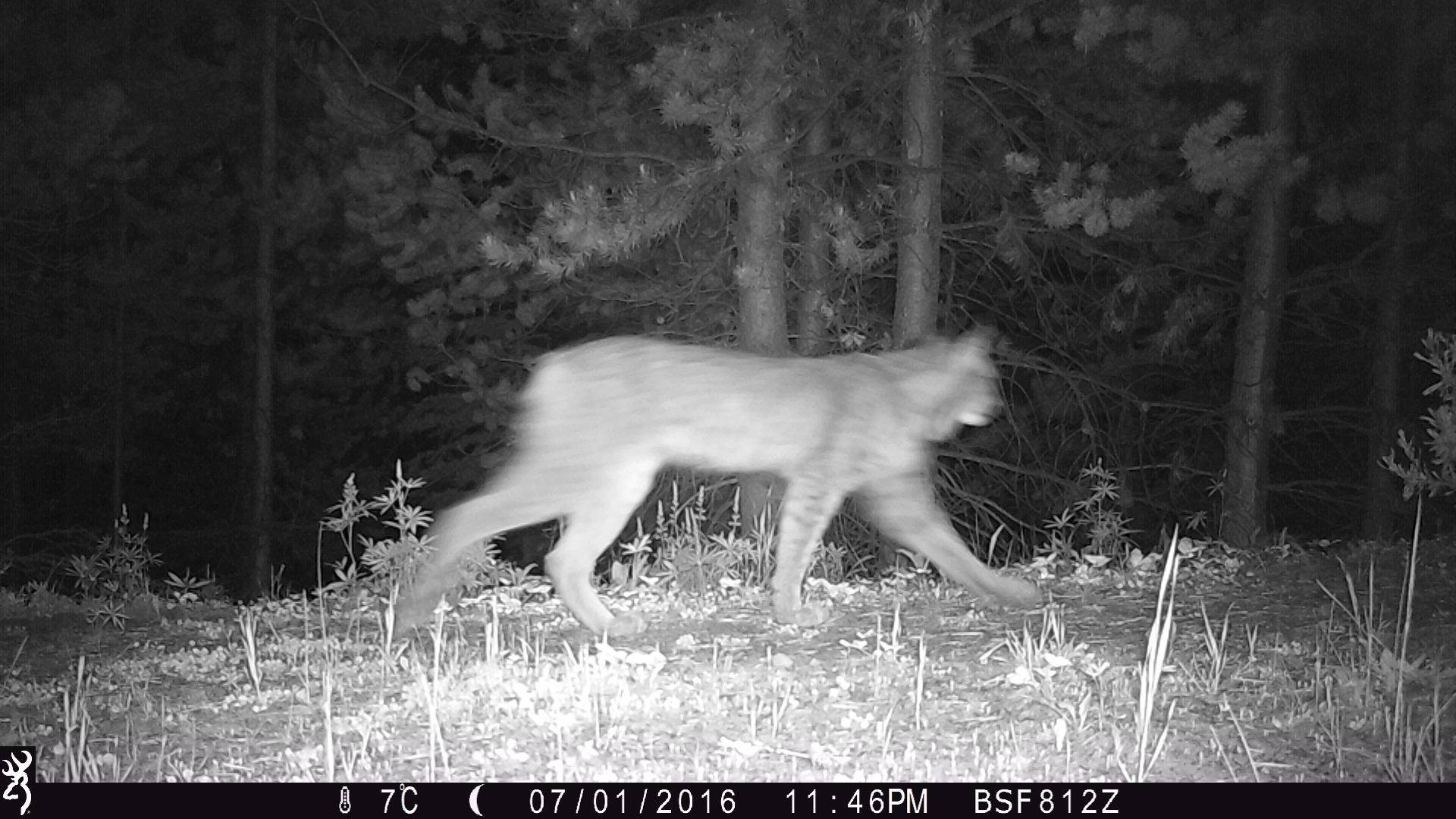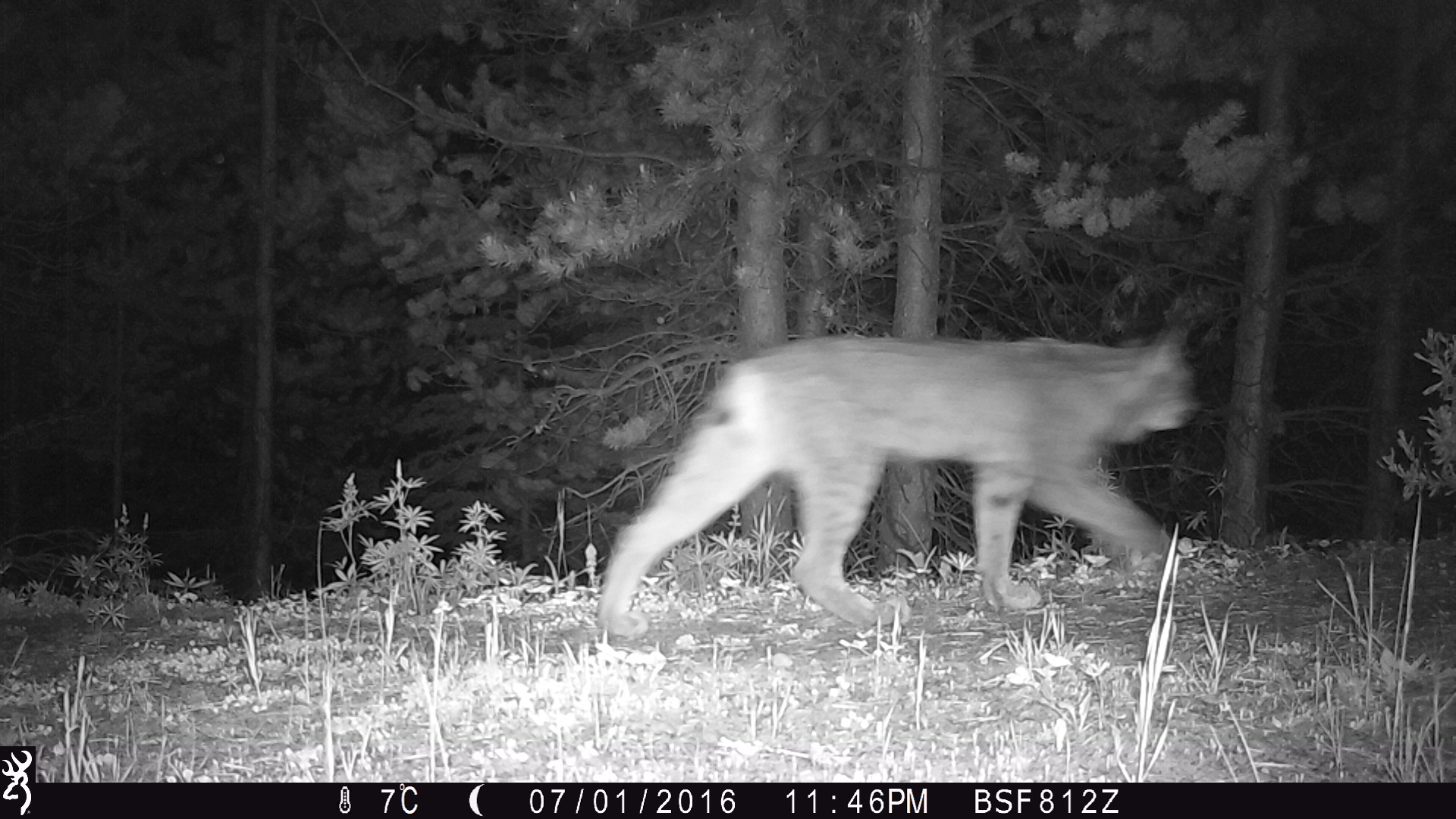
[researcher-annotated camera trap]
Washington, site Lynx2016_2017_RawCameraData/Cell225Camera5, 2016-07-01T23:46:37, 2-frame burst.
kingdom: Animalia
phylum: Chordata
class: Mammalia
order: Carnivora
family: Felidae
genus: Lynx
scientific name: Lynx canadensis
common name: canada lynx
Lynx canadensis (canada lynx). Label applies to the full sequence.